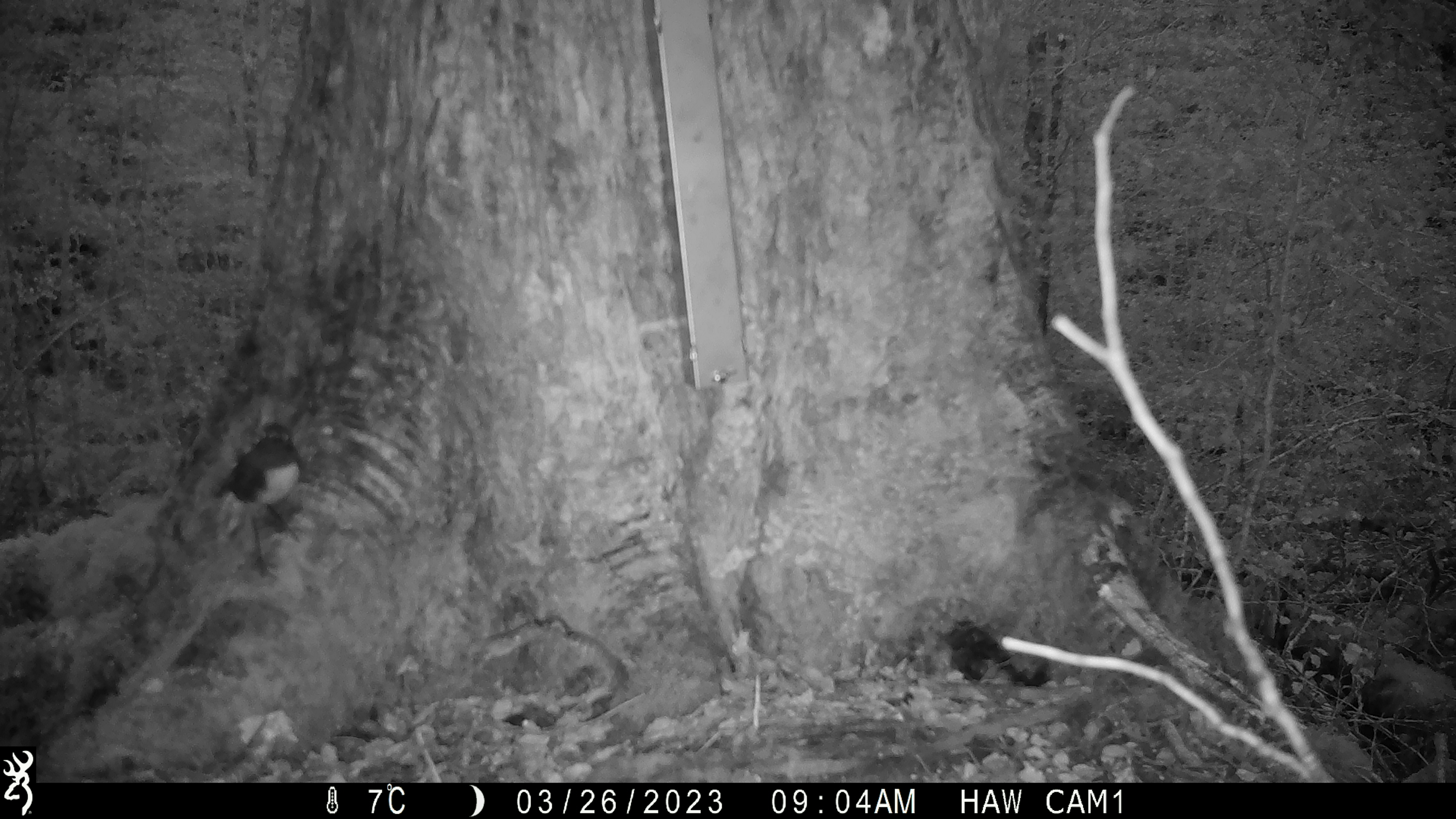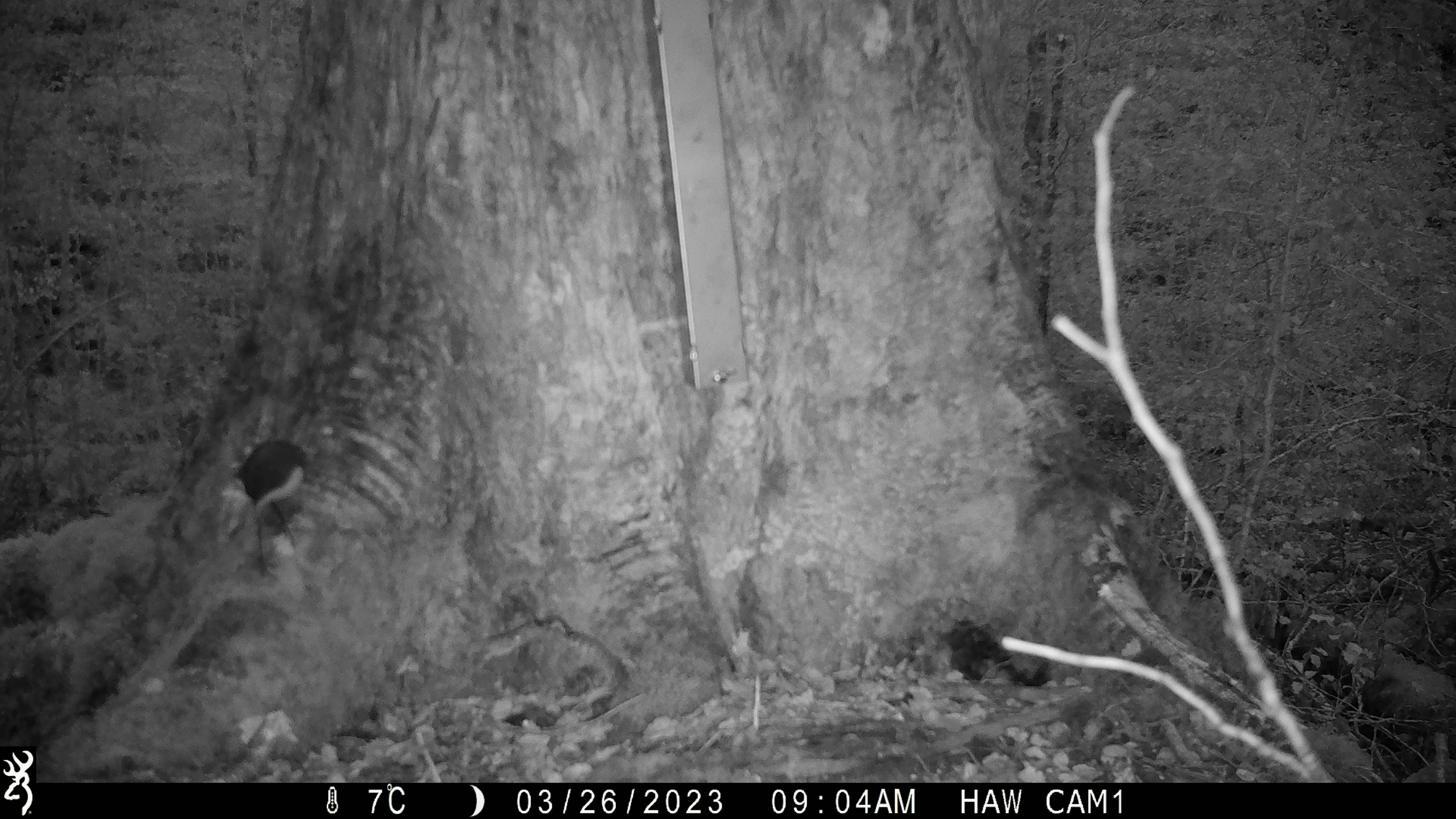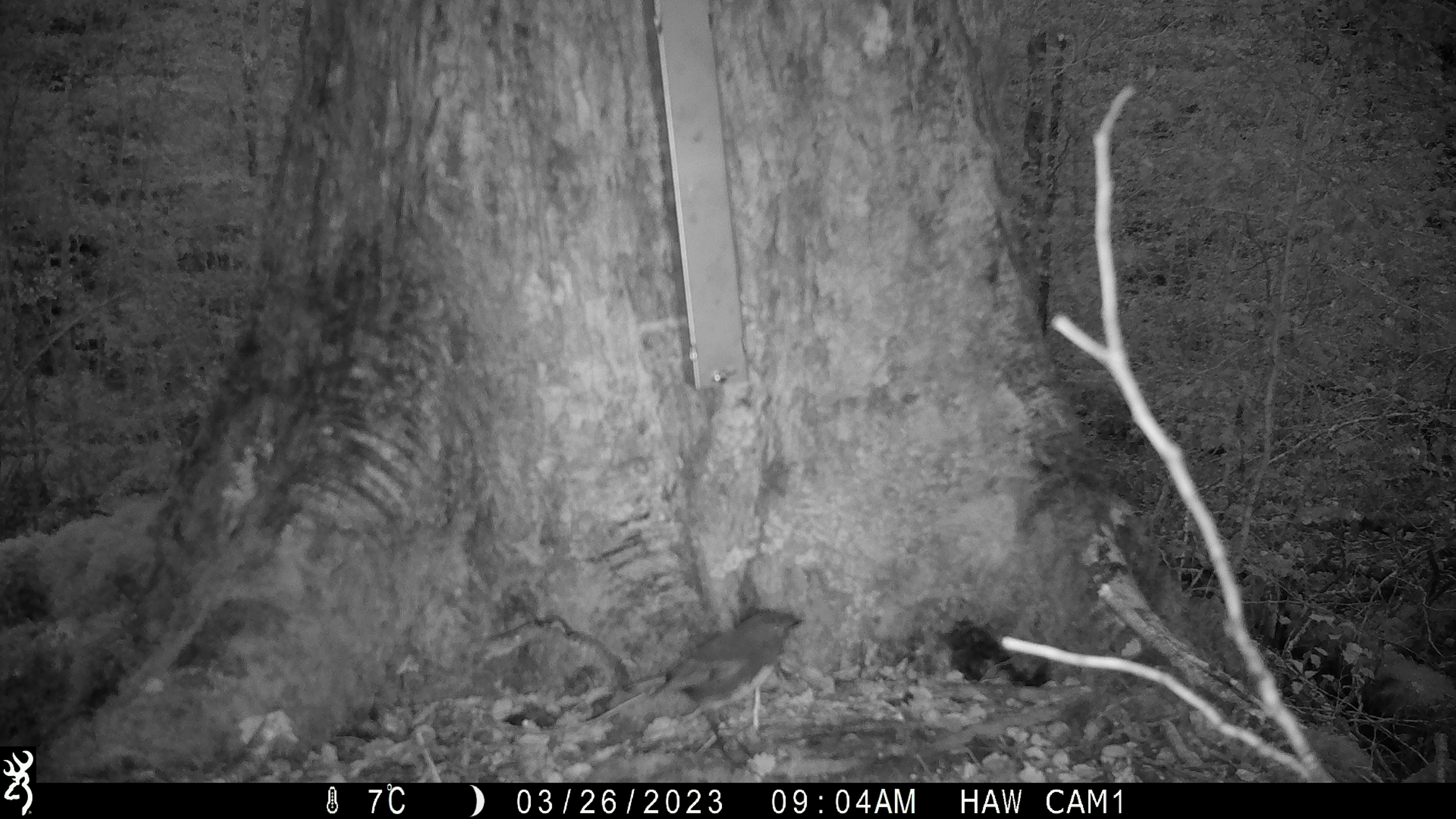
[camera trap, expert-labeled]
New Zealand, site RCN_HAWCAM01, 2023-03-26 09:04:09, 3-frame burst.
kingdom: Animalia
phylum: Chordata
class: Aves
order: Passeriformes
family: Petroicidae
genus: Petroica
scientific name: Petroica australis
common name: new zealand robin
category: robin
Robin (new zealand robin) (Petroica australis).